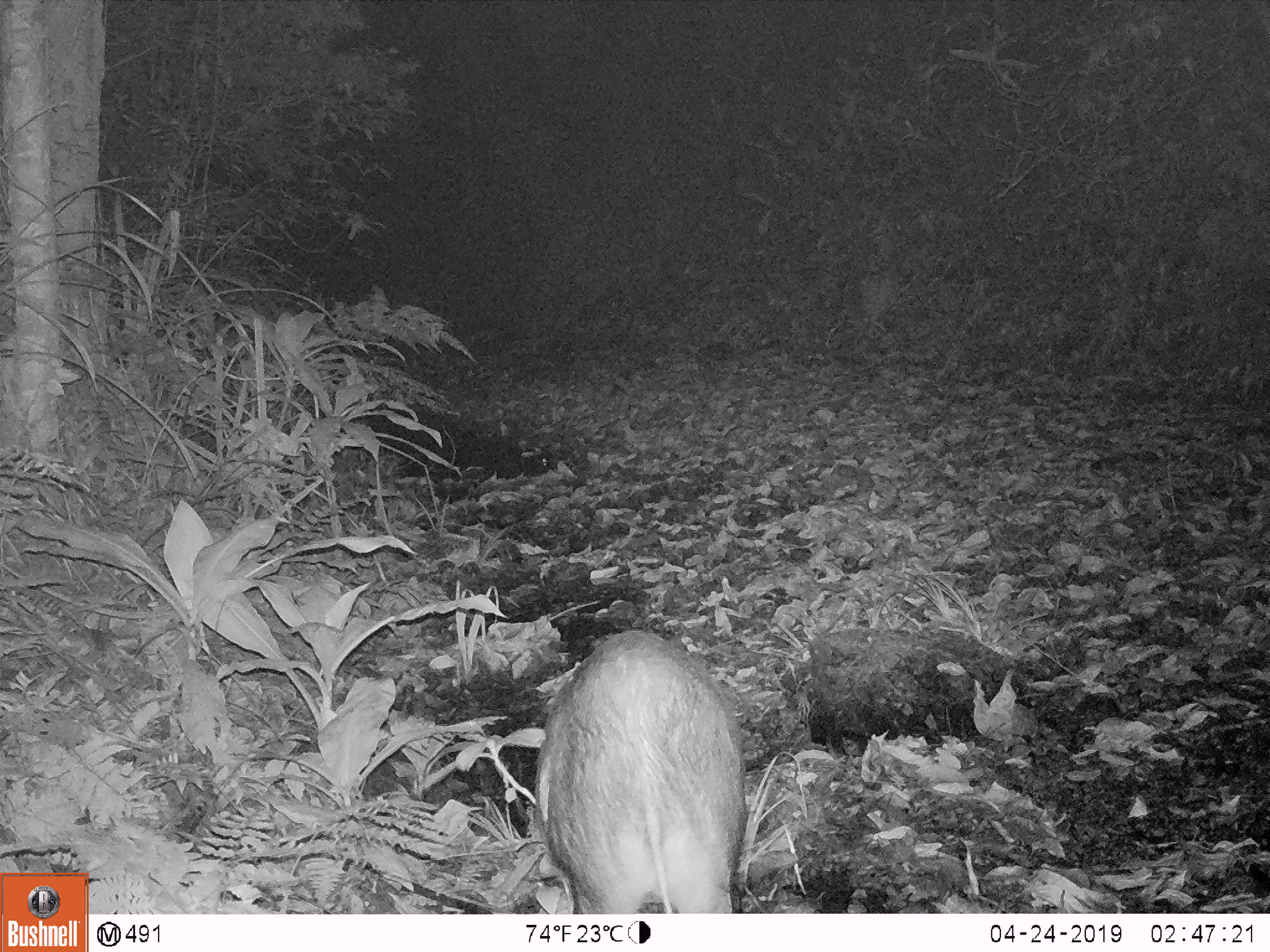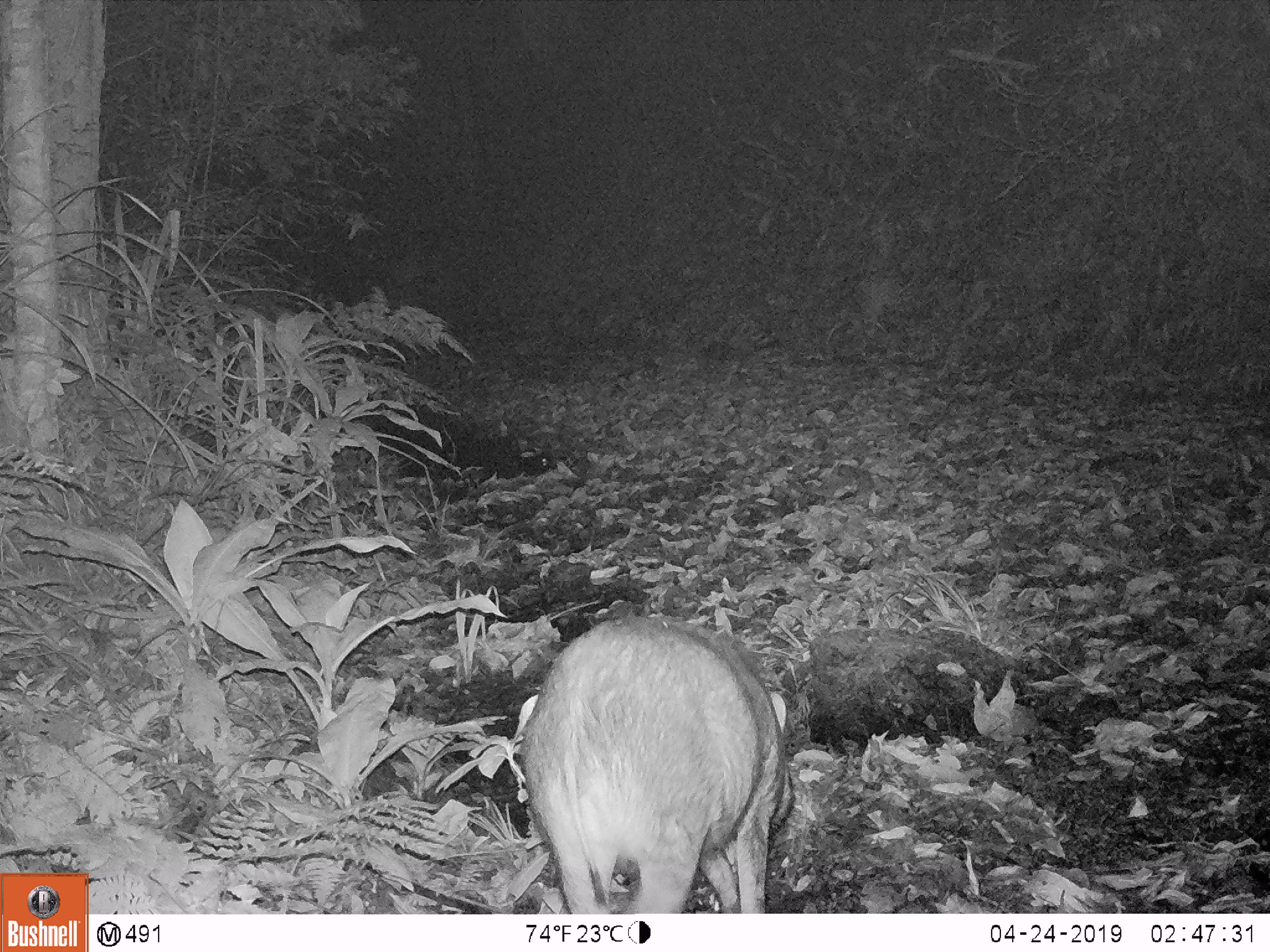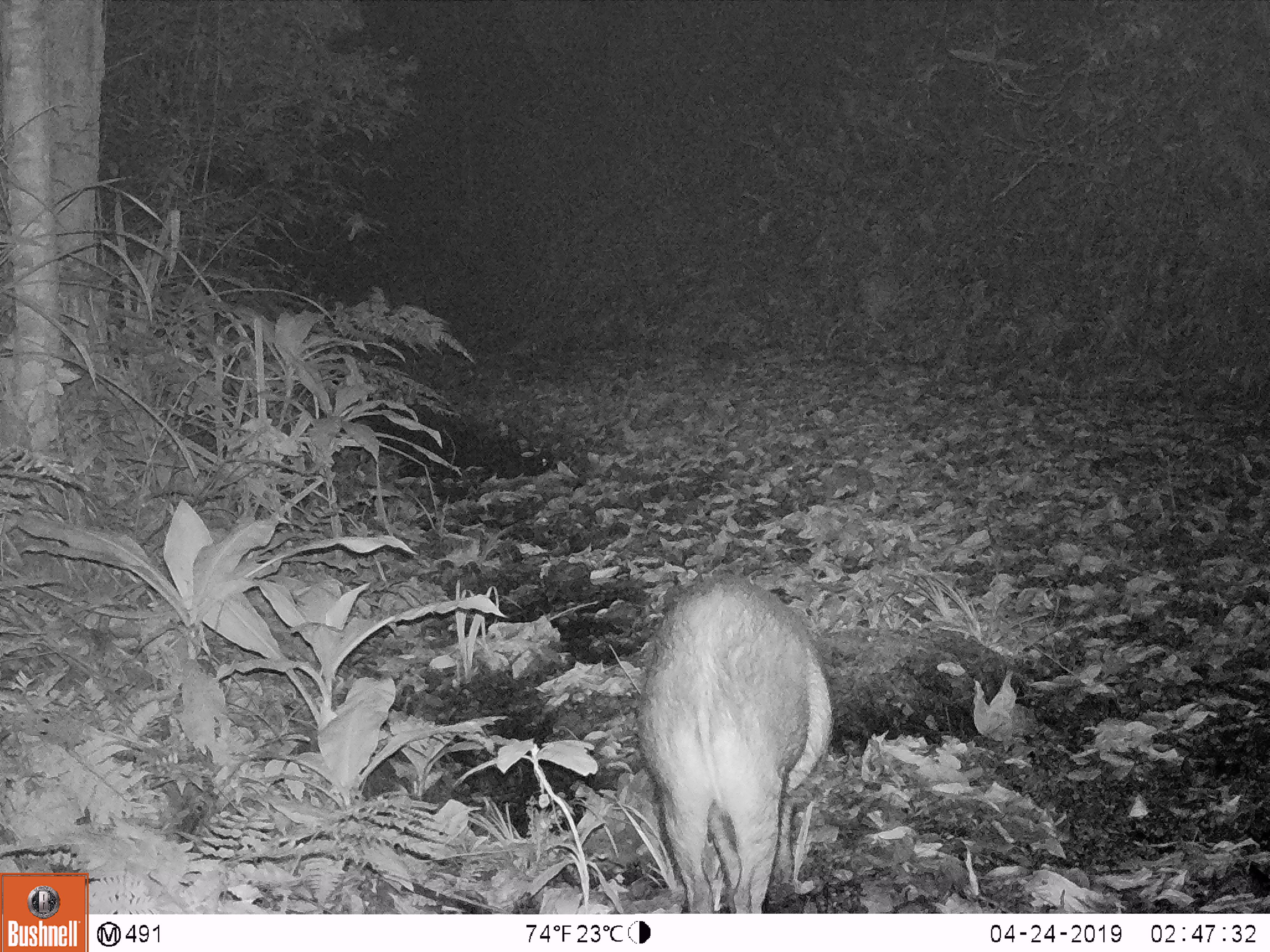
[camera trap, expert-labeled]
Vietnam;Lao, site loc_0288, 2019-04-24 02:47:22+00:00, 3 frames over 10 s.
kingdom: Animalia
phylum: Chordata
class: Mammalia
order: Artiodactyla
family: Suidae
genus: Sus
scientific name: Sus scrofa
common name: eurasian wild pig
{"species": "eurasian wild pig (Sus scrofa)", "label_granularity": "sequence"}